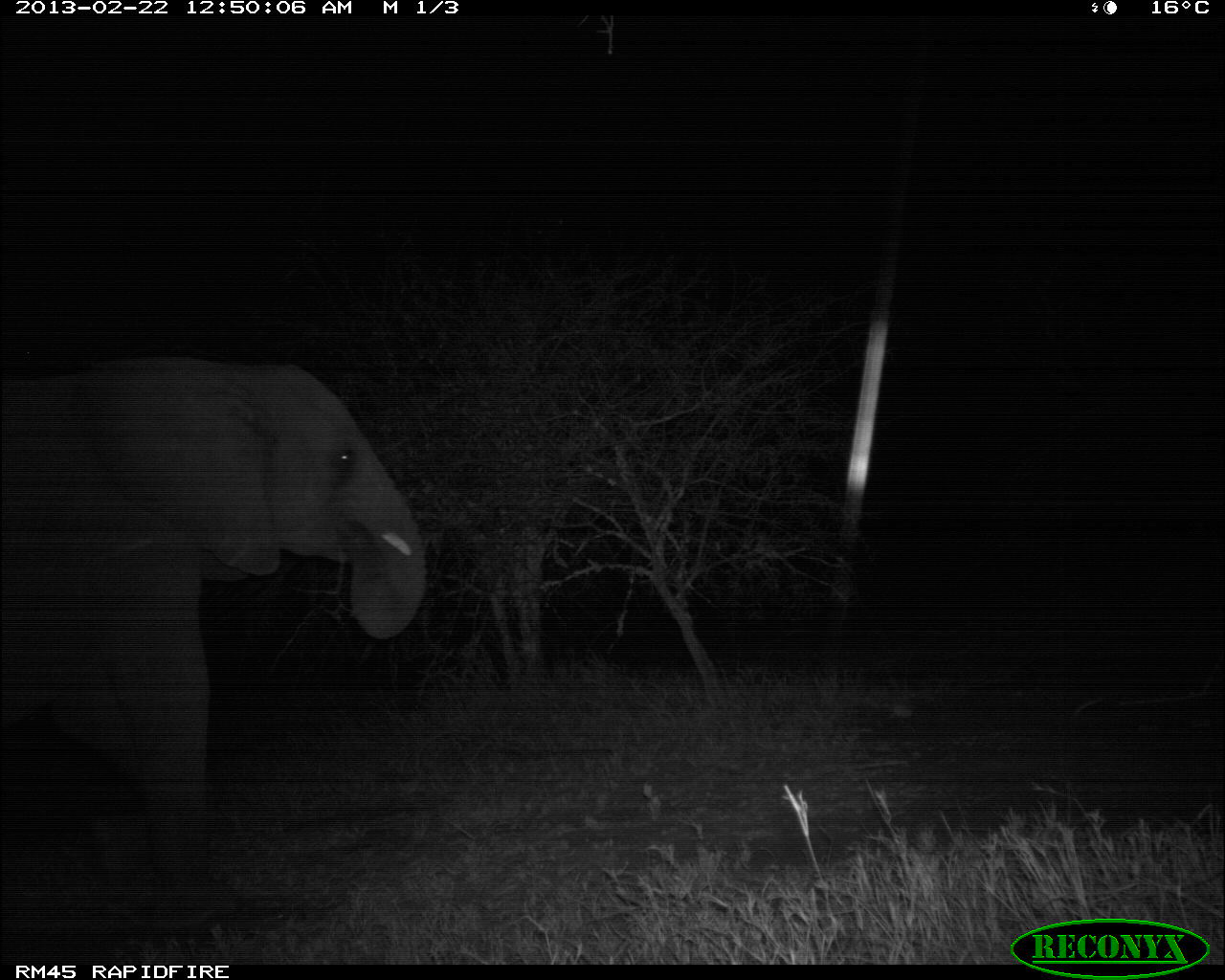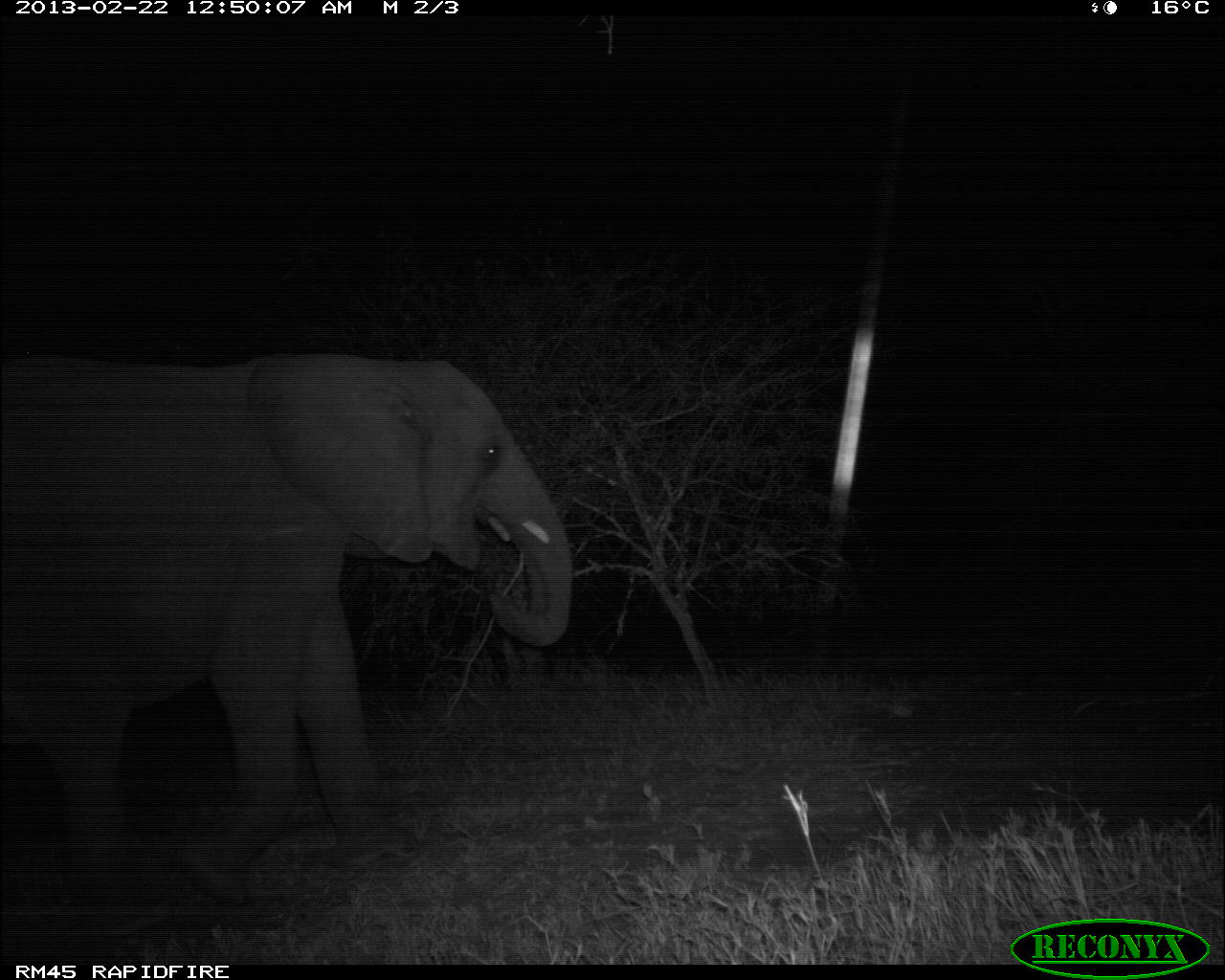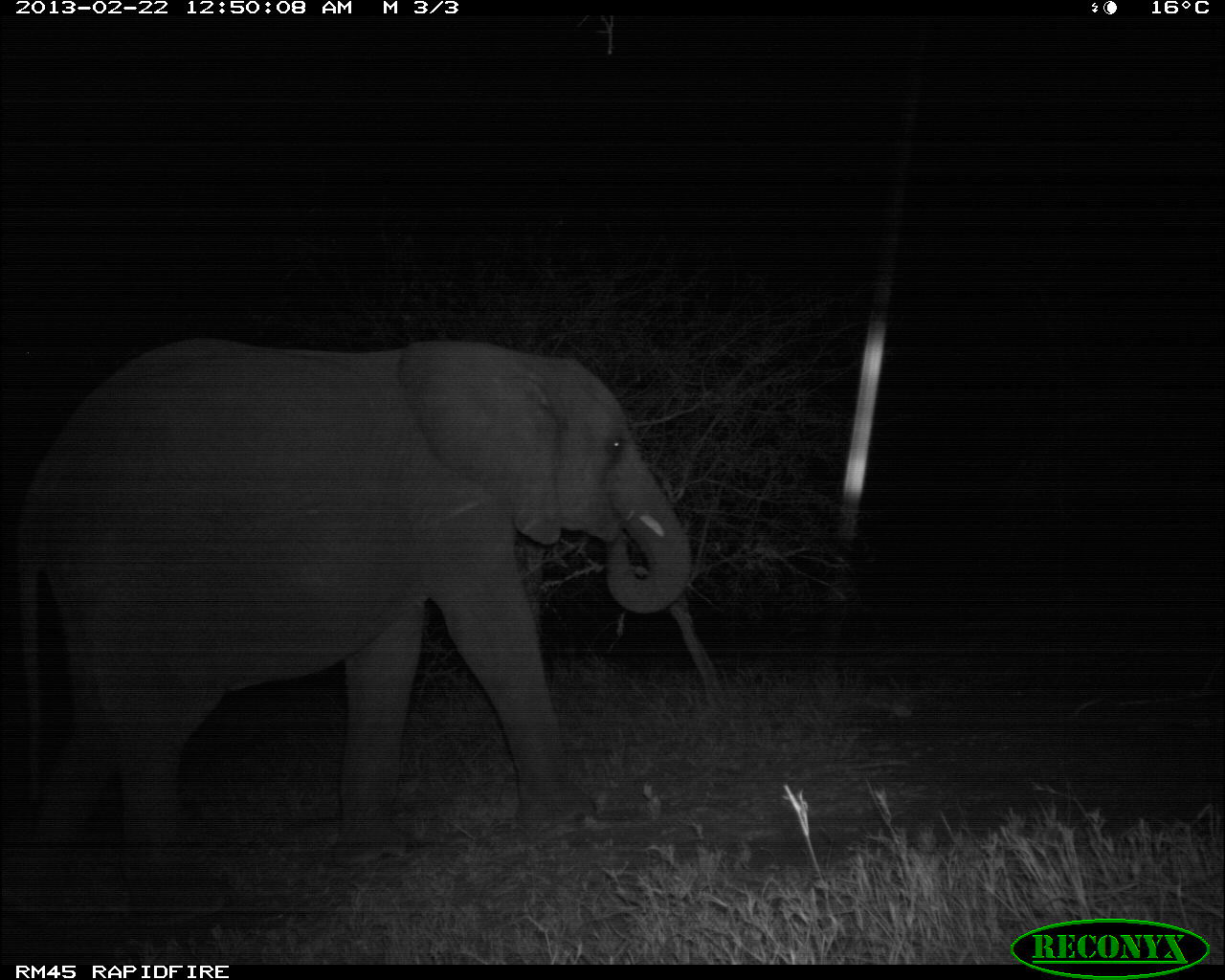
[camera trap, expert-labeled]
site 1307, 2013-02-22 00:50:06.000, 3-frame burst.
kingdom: Animalia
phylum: Chordata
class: Mammalia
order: Proboscidea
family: Elephantidae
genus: Loxodonta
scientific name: Loxodonta africana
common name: african bush elephant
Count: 1.